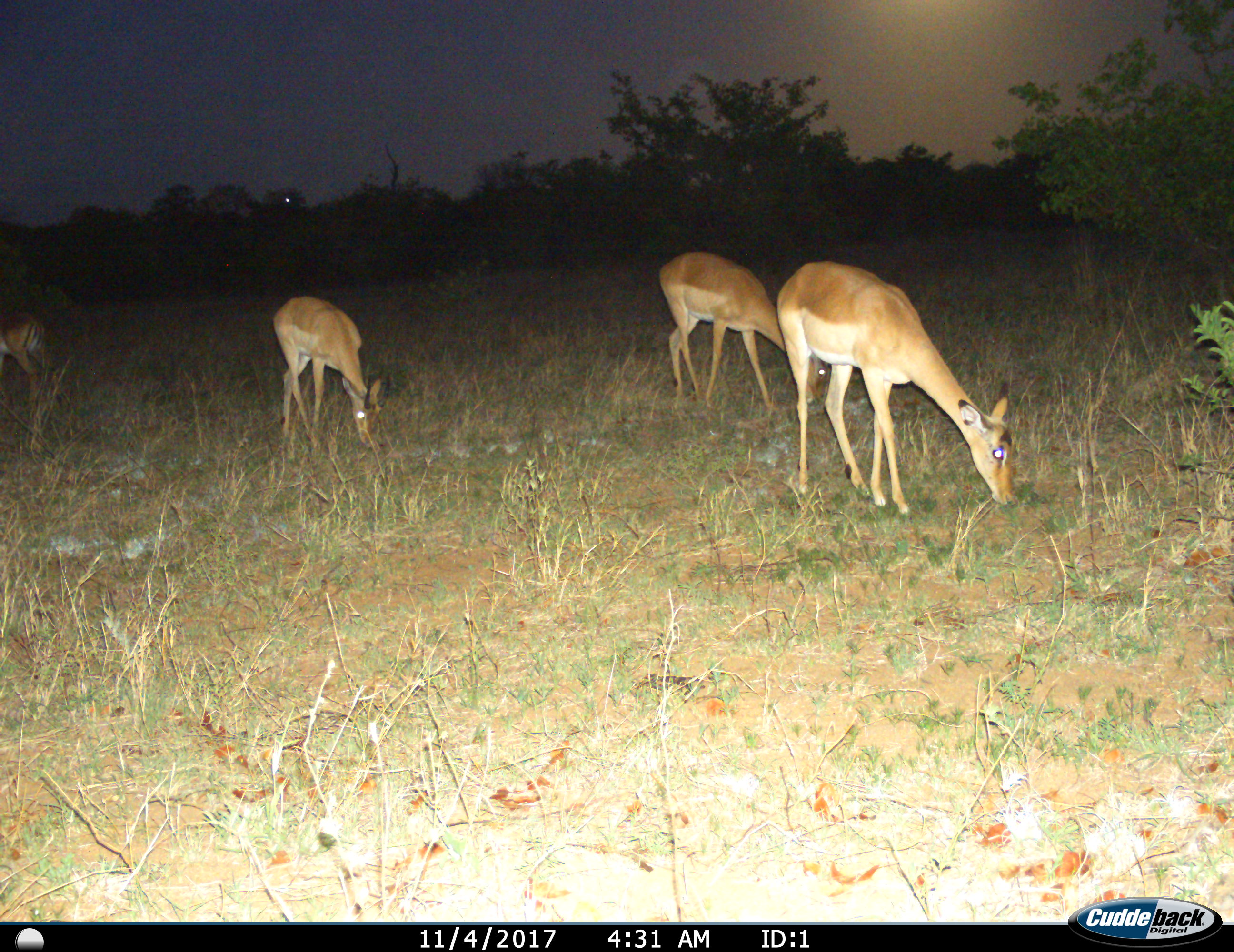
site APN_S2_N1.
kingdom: Animalia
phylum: Chordata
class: Mammalia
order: Artiodactyla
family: Bovidae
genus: Aepyceros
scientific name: Aepyceros melampus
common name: impala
Impala (Aepyceros melampus), count 4. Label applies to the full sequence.